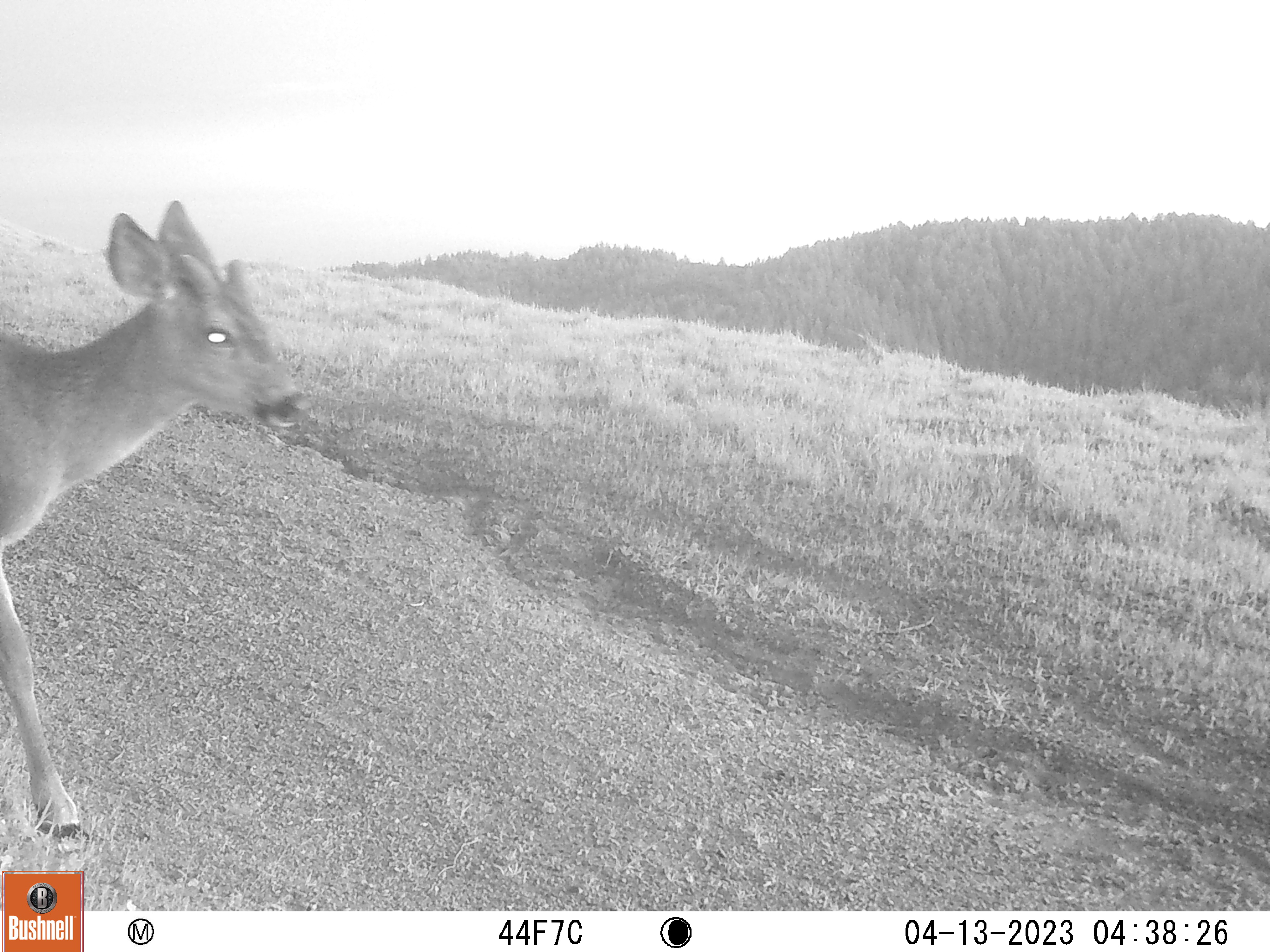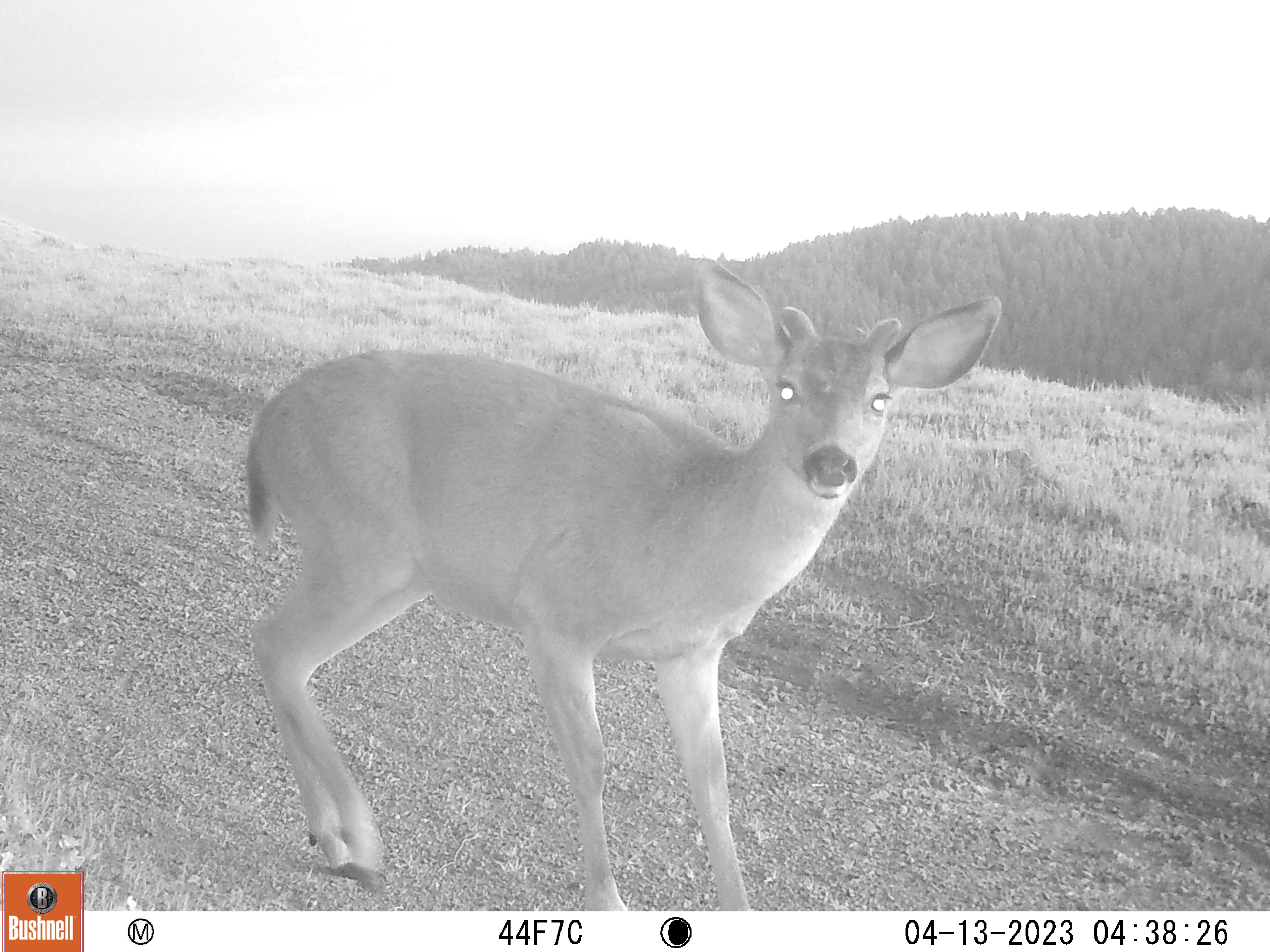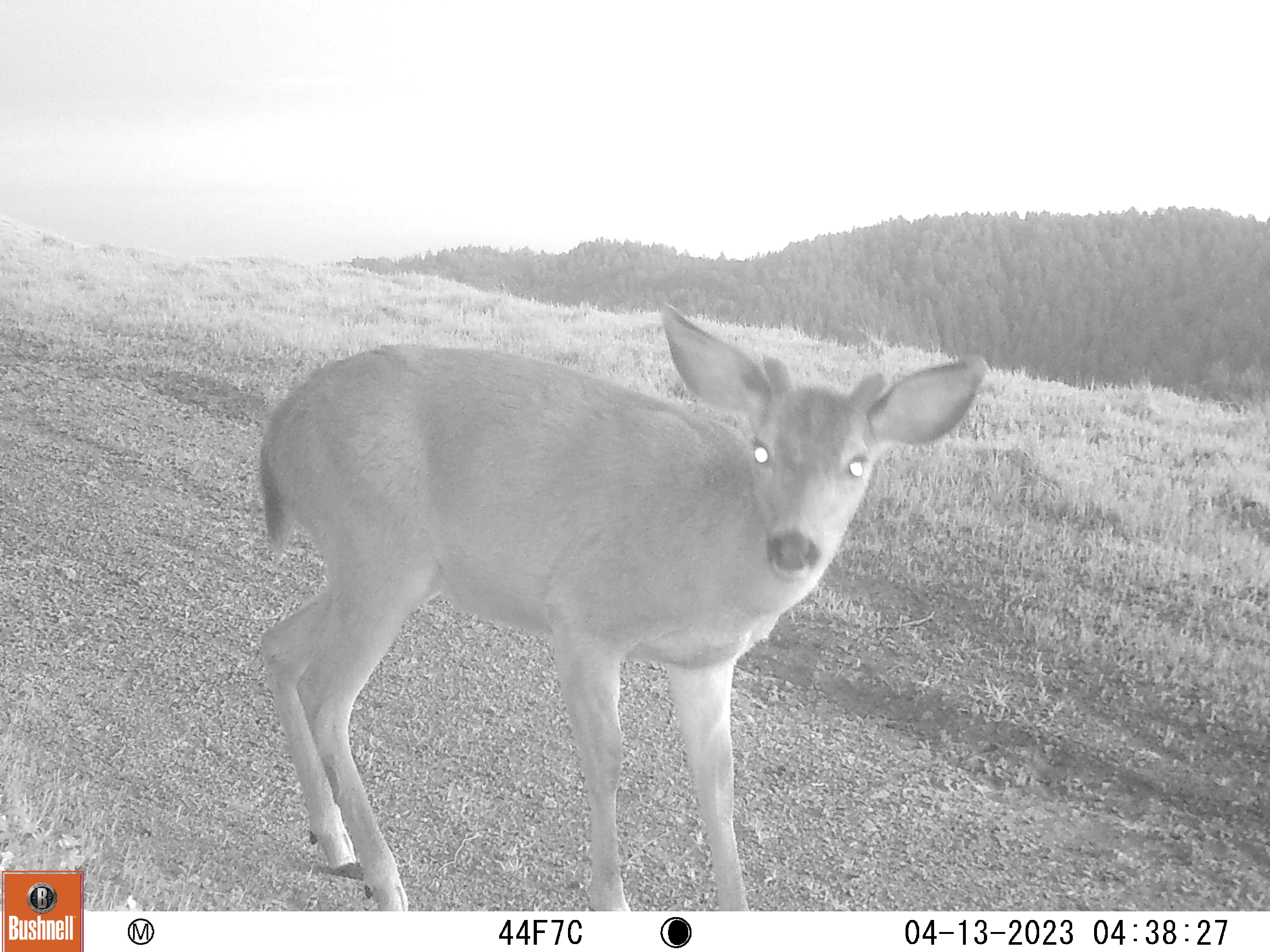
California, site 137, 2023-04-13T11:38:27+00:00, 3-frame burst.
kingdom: Animalia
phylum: Chordata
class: Mammalia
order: Artiodactyla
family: Cervidae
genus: Odocoileus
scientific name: Odocoileus hemionus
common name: mule deer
Mule deer (Odocoileus hemionus).